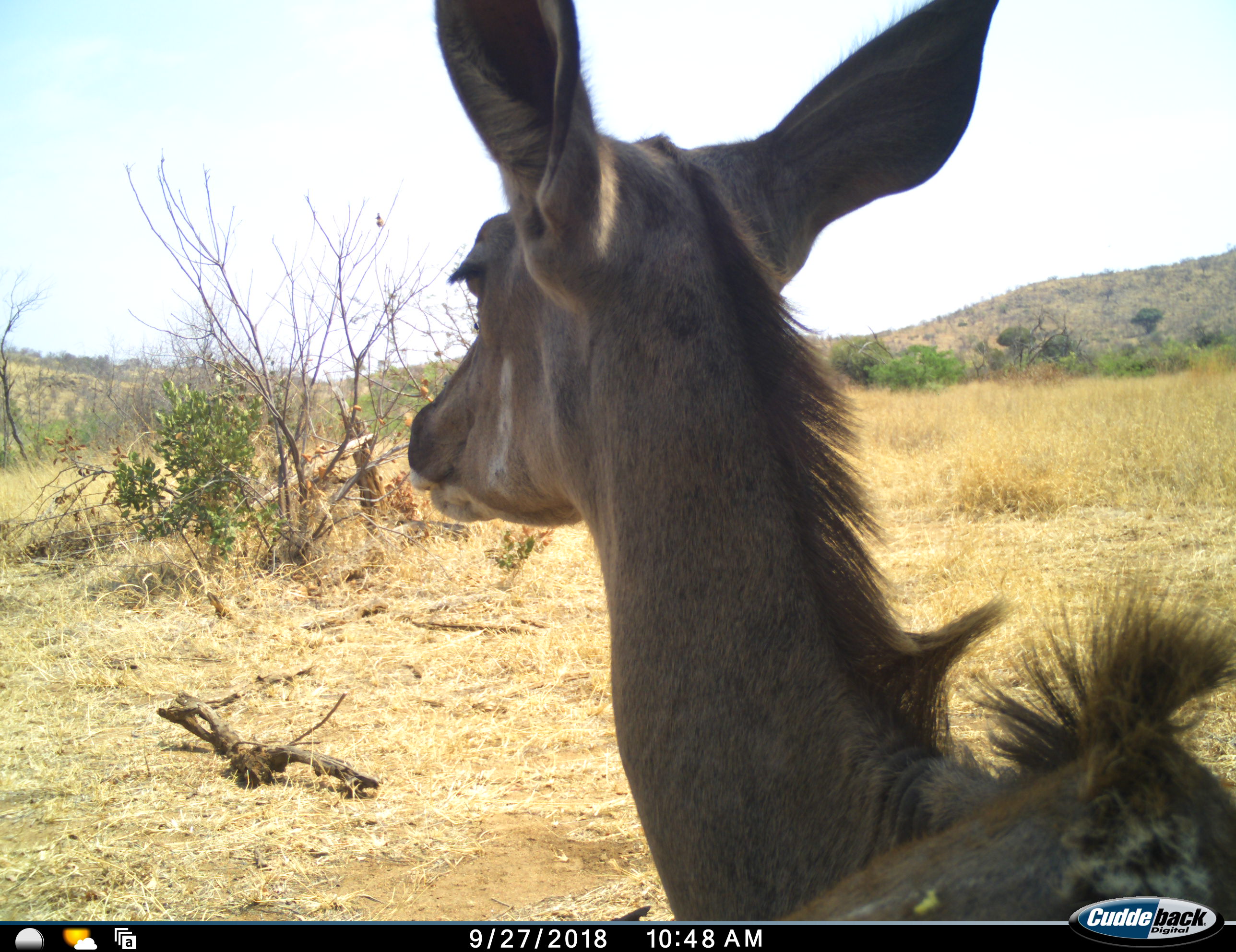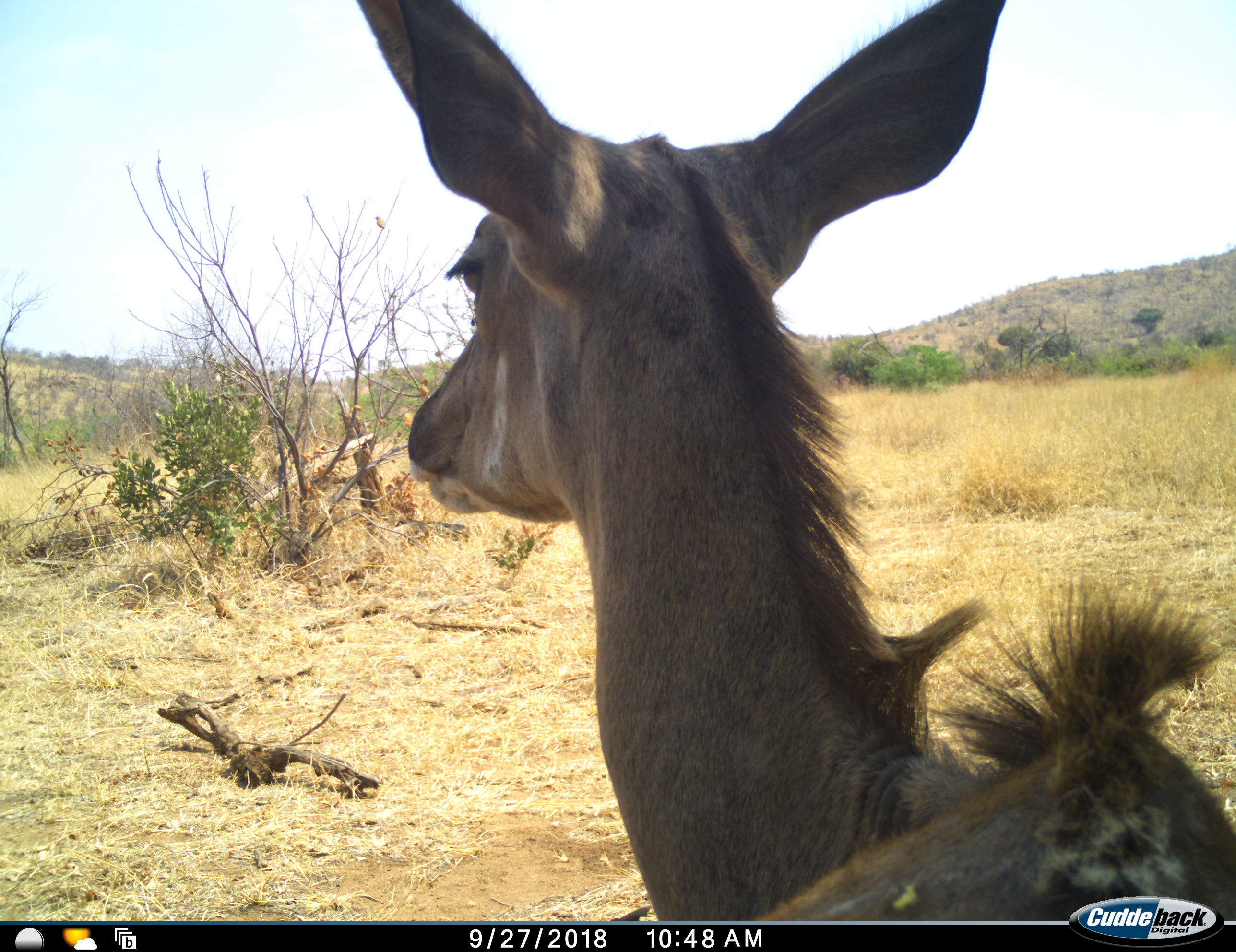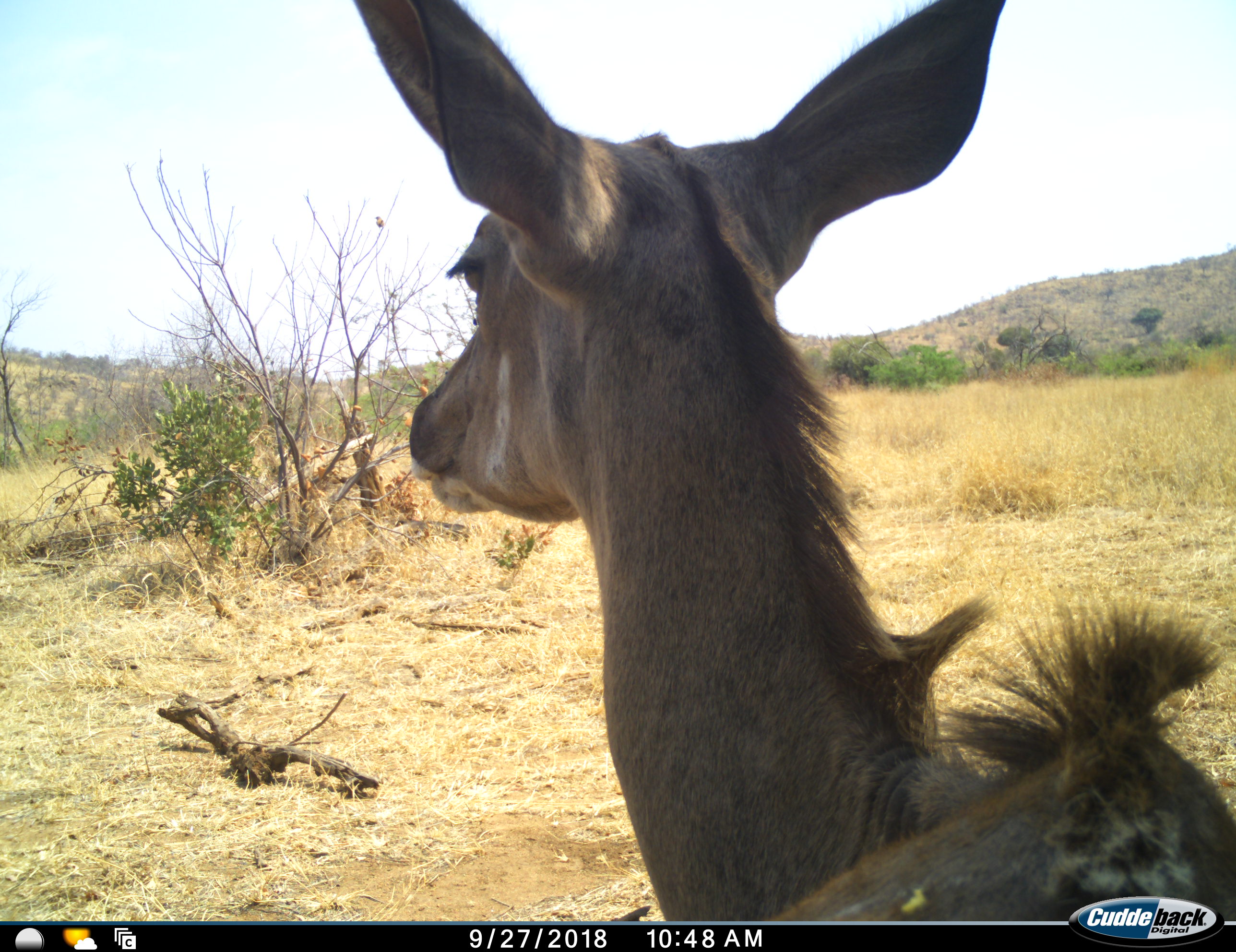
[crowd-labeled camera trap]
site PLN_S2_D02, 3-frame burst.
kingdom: Animalia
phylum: Chordata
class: Mammalia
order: Artiodactyla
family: Bovidae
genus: Tragelaphus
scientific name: Tragelaphus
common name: kudu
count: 1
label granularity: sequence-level